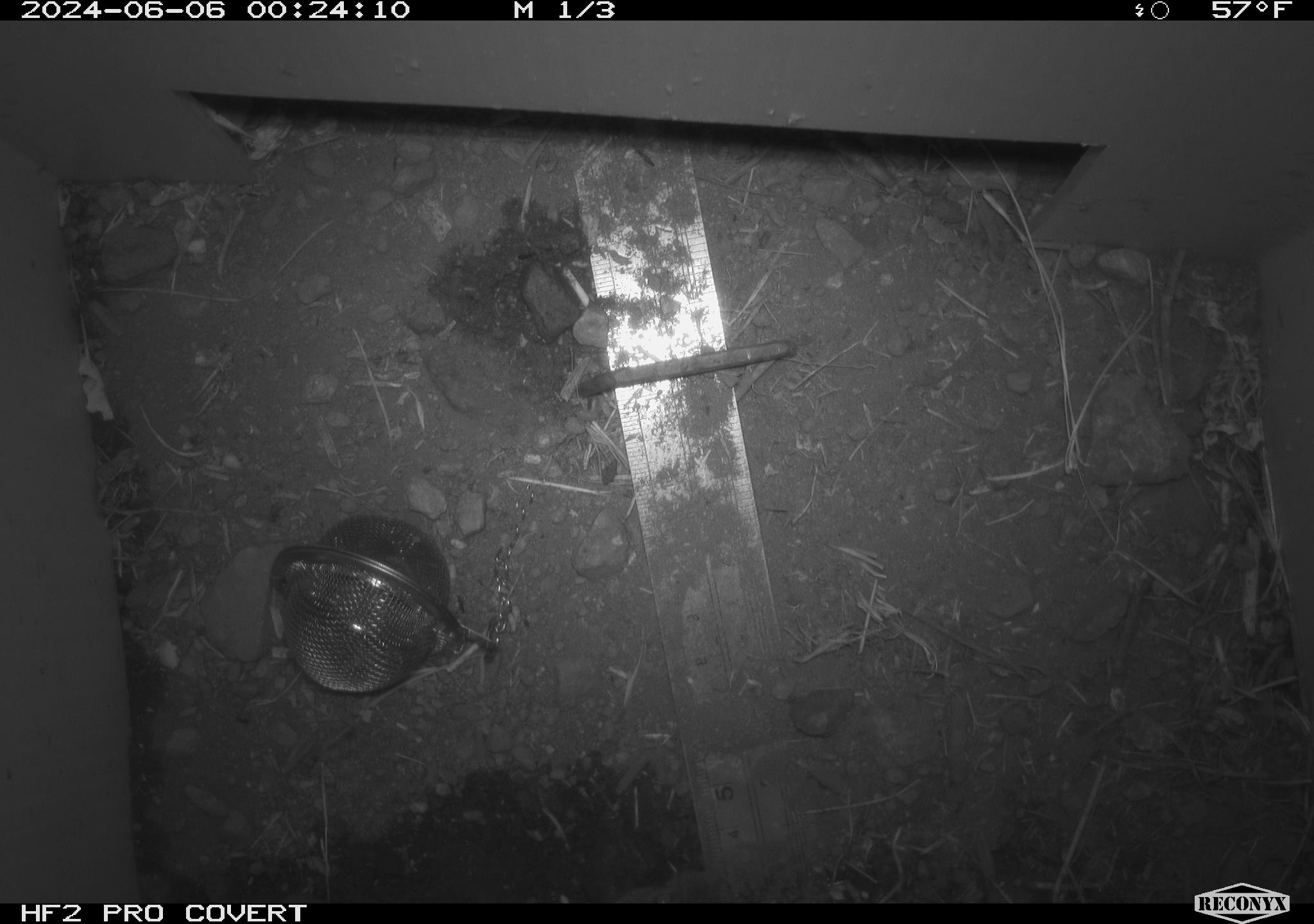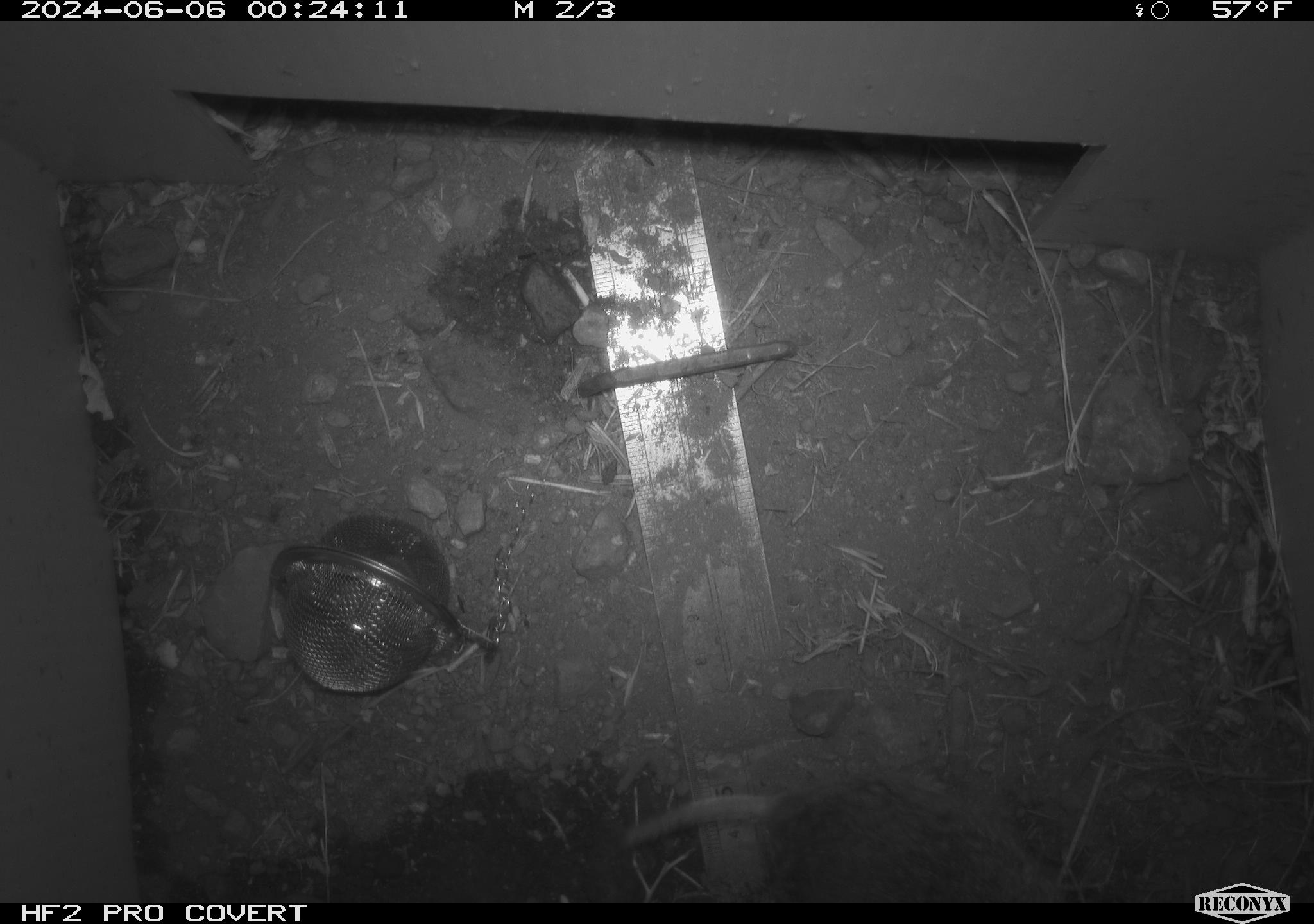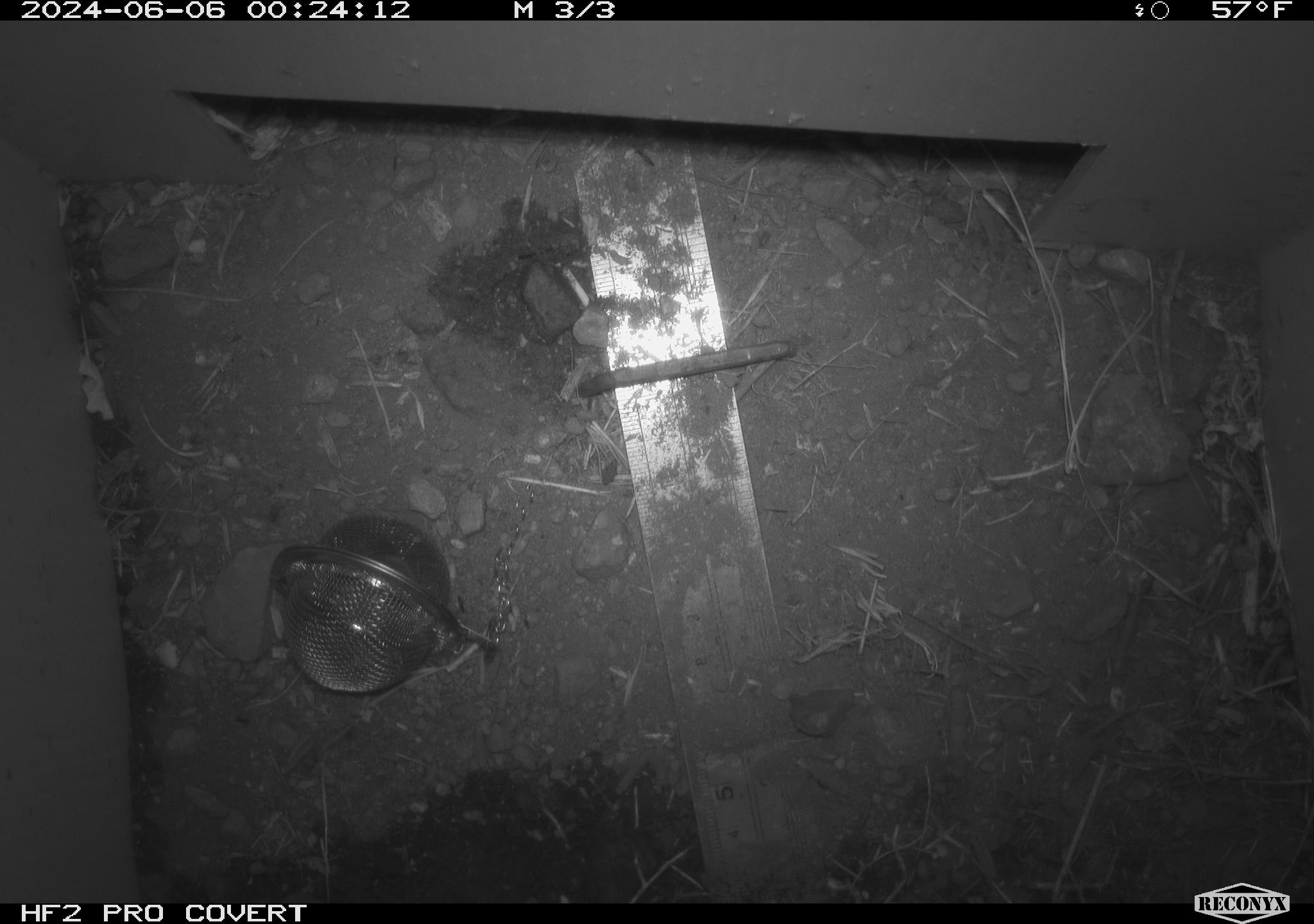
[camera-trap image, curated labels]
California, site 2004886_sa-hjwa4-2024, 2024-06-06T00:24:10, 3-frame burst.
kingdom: Animalia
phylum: Chordata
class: Mammalia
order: Rodentia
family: Cricetidae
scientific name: Cricetidae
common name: hamsters, voles, lemmings, and allies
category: cricetidae family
Cricetidae family (hamsters, voles, lemmings, and allies) (Cricetidae).